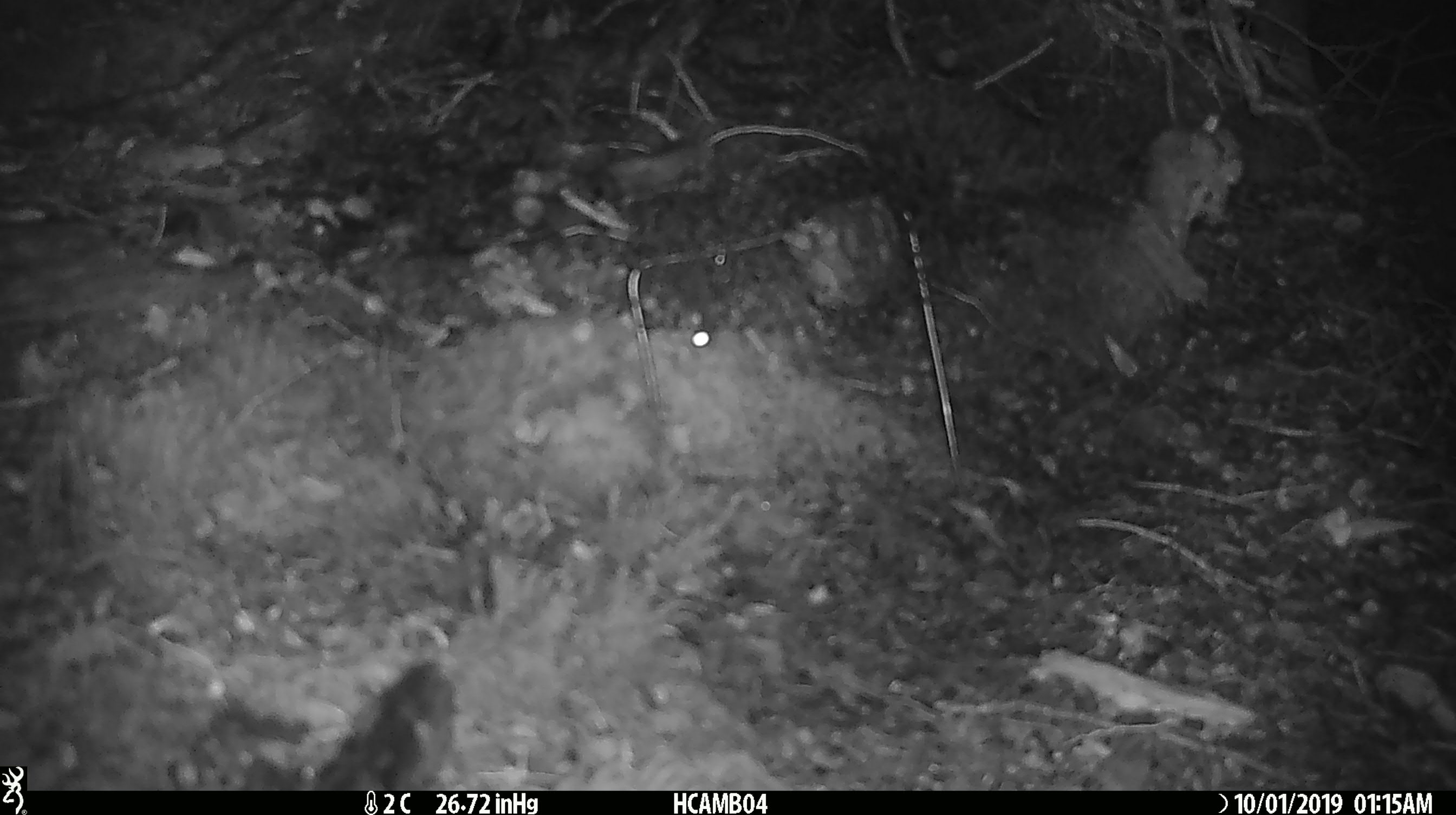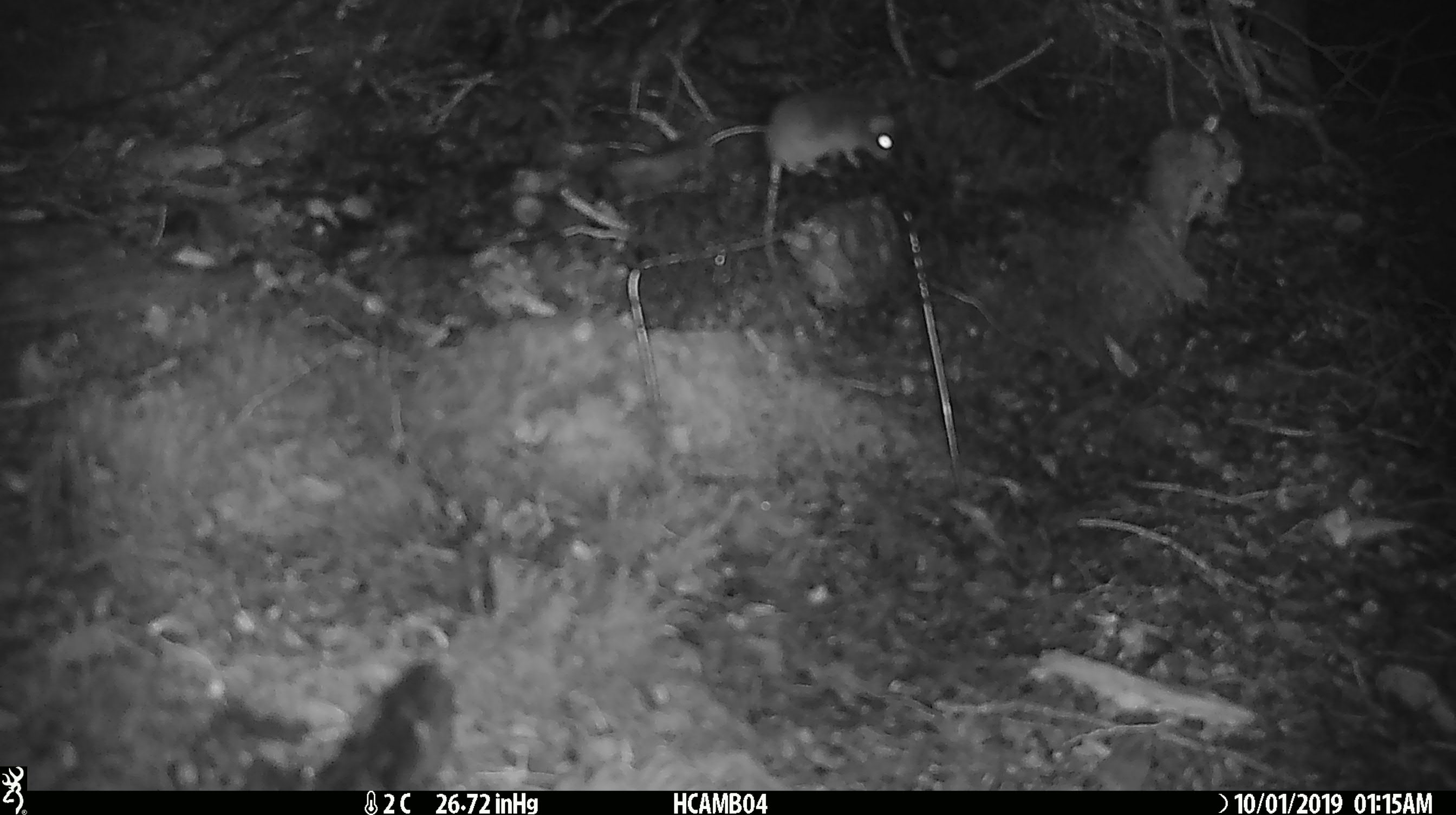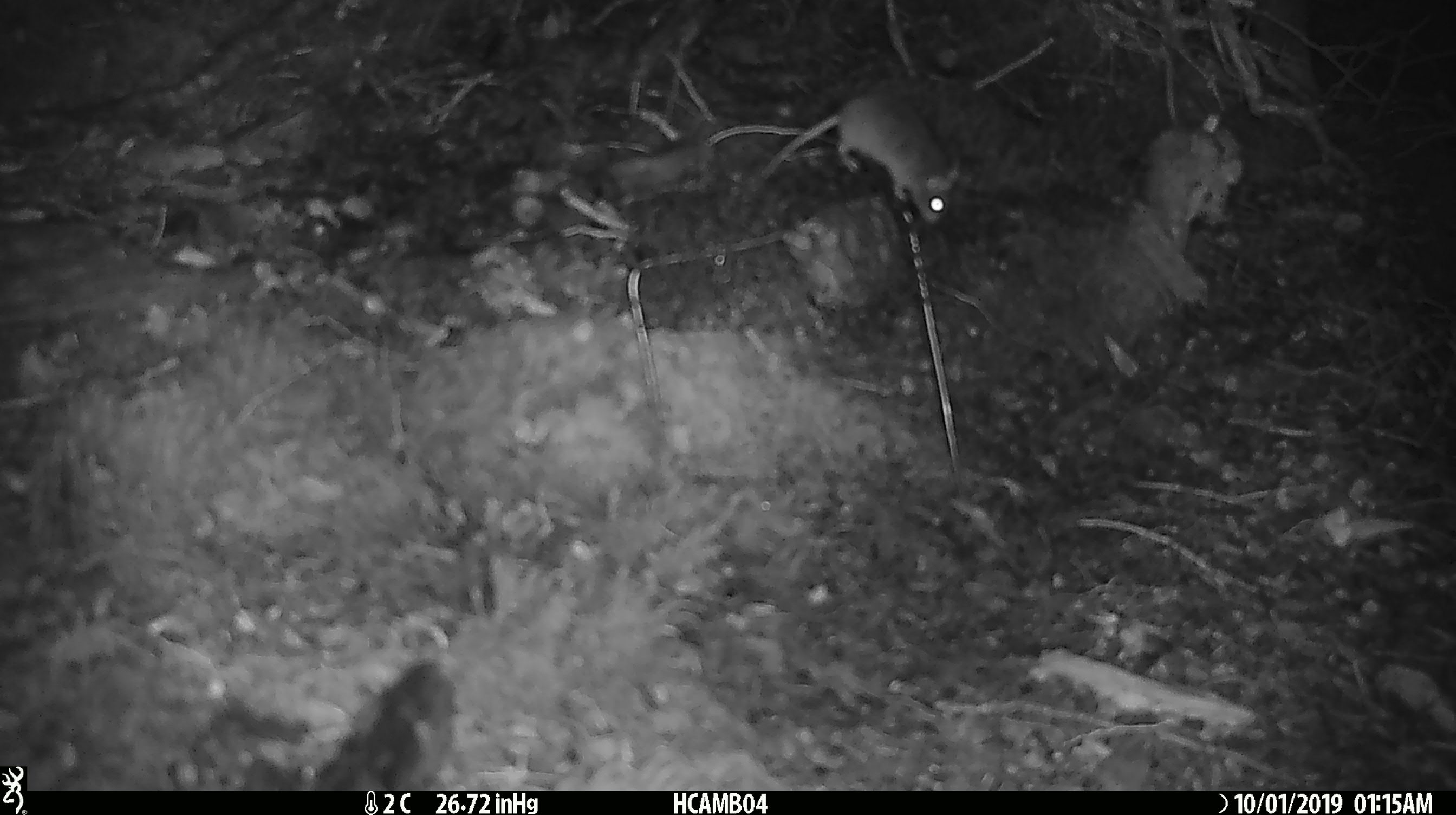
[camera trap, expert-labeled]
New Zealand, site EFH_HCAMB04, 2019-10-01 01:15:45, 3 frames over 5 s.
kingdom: Animalia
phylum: Chordata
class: Mammalia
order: Rodentia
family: Muridae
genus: Mus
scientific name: Mus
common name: mouse